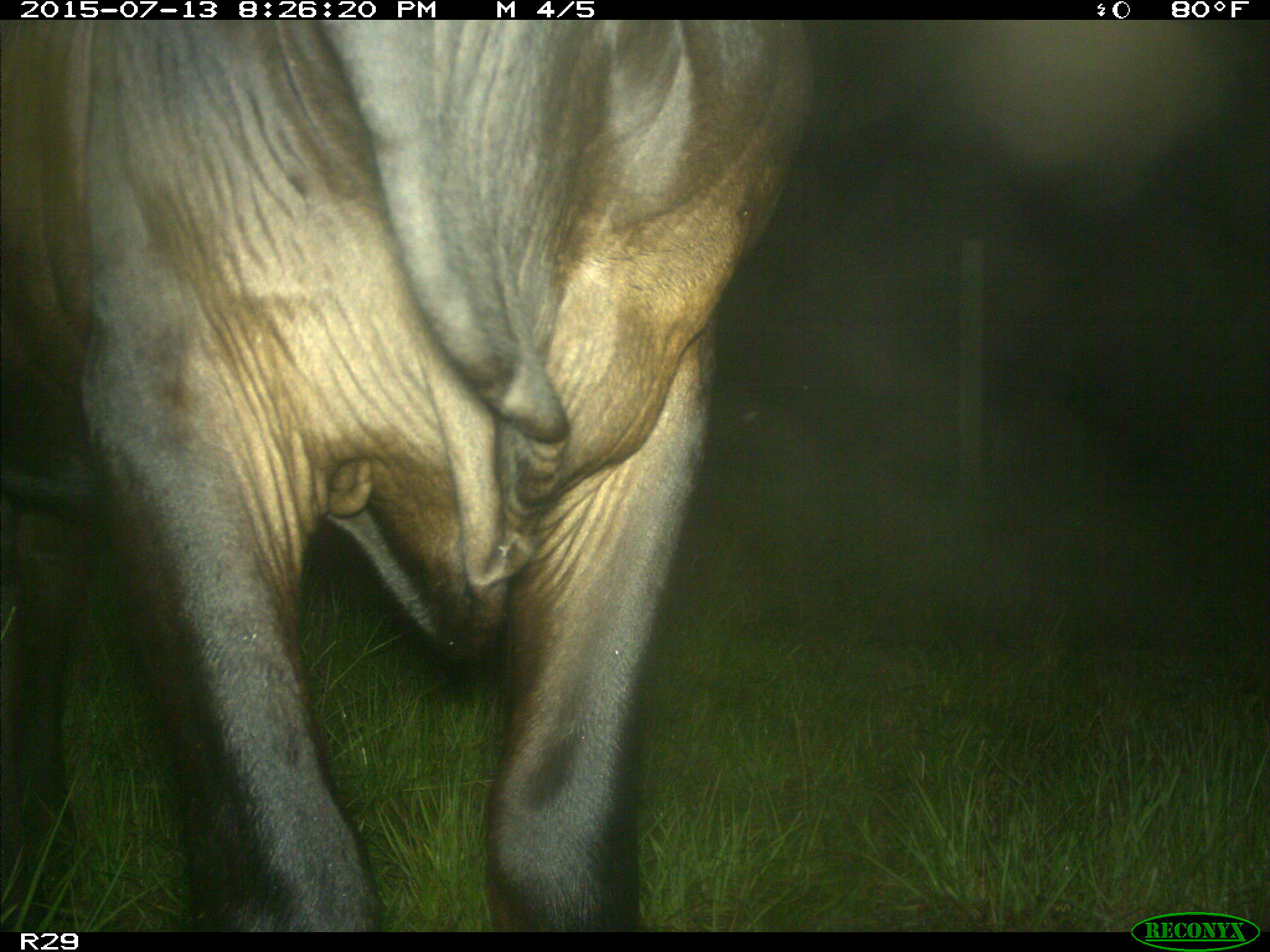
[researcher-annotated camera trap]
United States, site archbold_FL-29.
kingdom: Animalia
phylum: Chordata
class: Mammalia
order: Artiodactyla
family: Bovidae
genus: Bos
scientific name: Bos taurus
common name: domestic cow